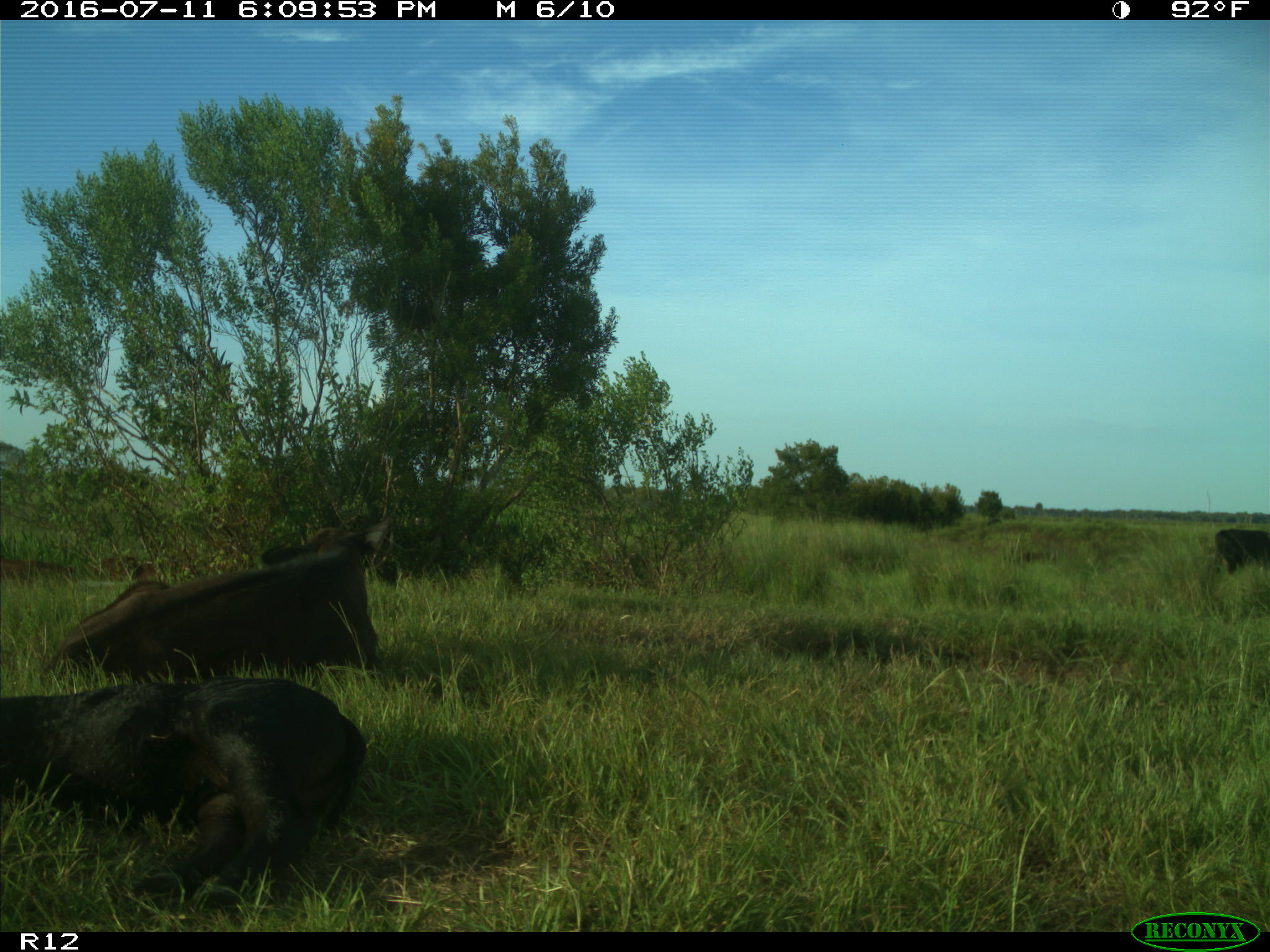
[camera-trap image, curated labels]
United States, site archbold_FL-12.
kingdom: Animalia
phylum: Chordata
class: Mammalia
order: Artiodactyla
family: Bovidae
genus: Bos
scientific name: Bos taurus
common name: domestic cow